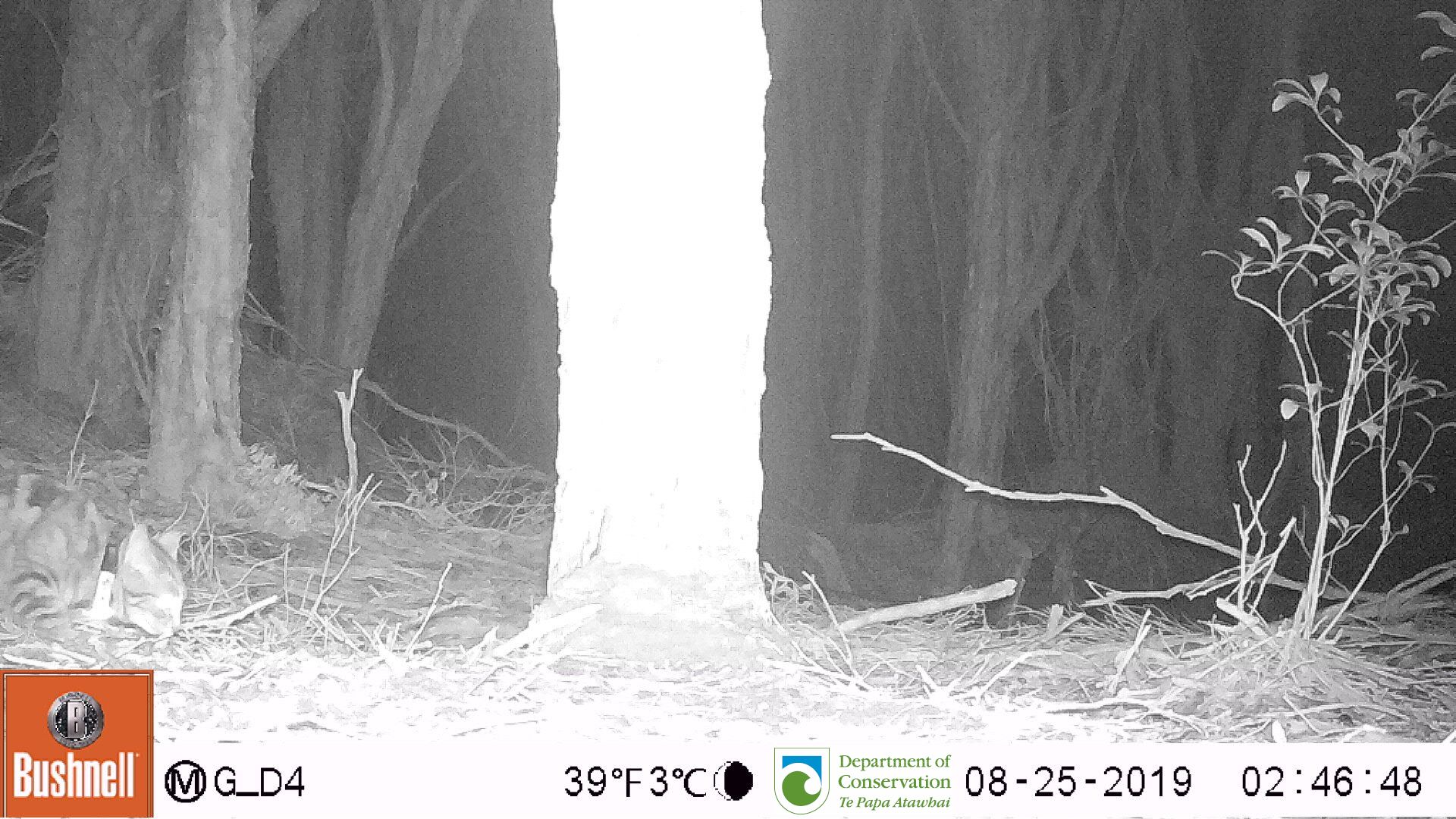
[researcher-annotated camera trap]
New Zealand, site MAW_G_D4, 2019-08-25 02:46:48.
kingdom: Animalia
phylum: Chordata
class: Mammalia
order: Carnivora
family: Felidae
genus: Felis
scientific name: Felis catus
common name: domestic cat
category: cat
Cat (domestic cat) (Felis catus).